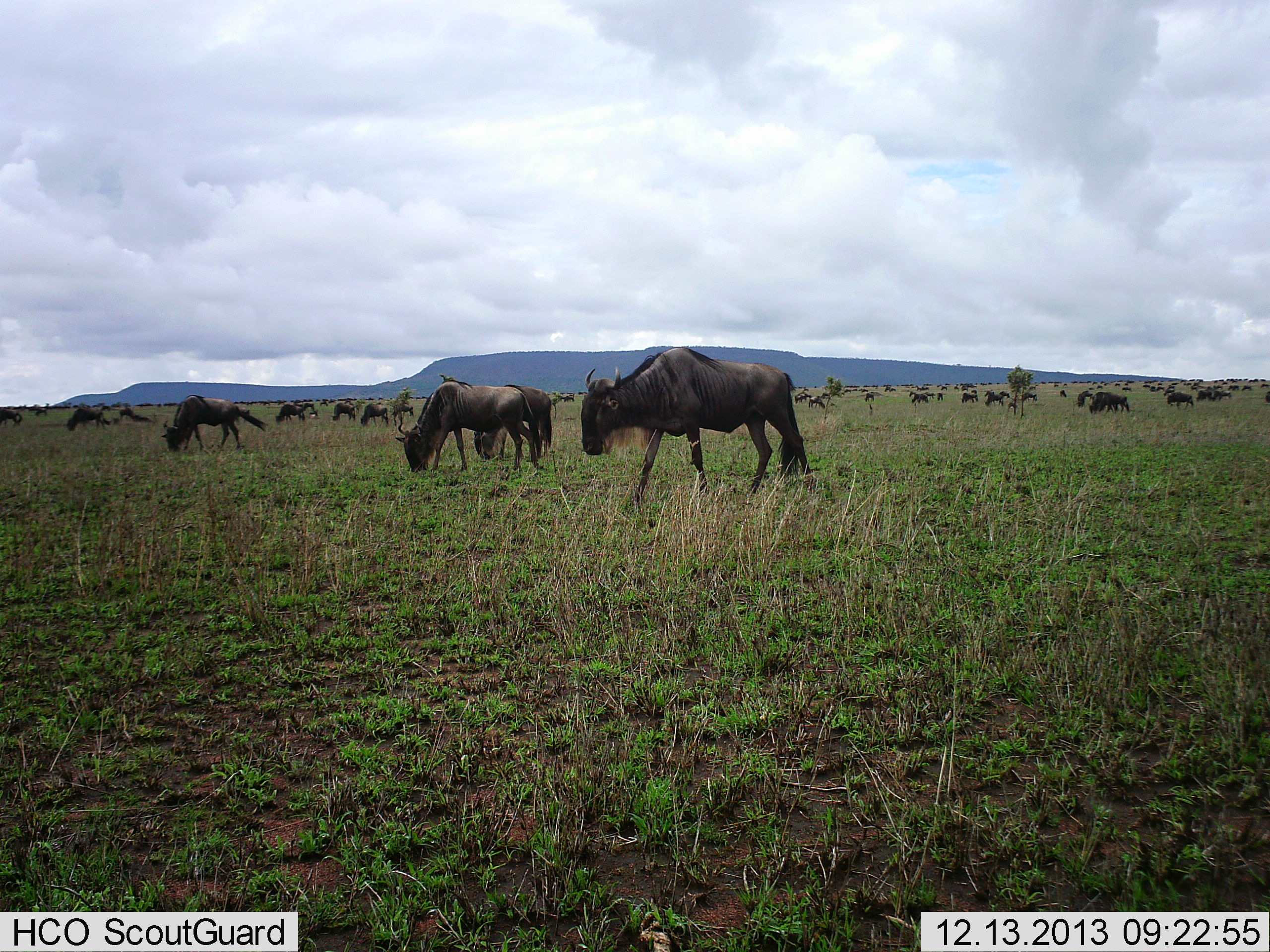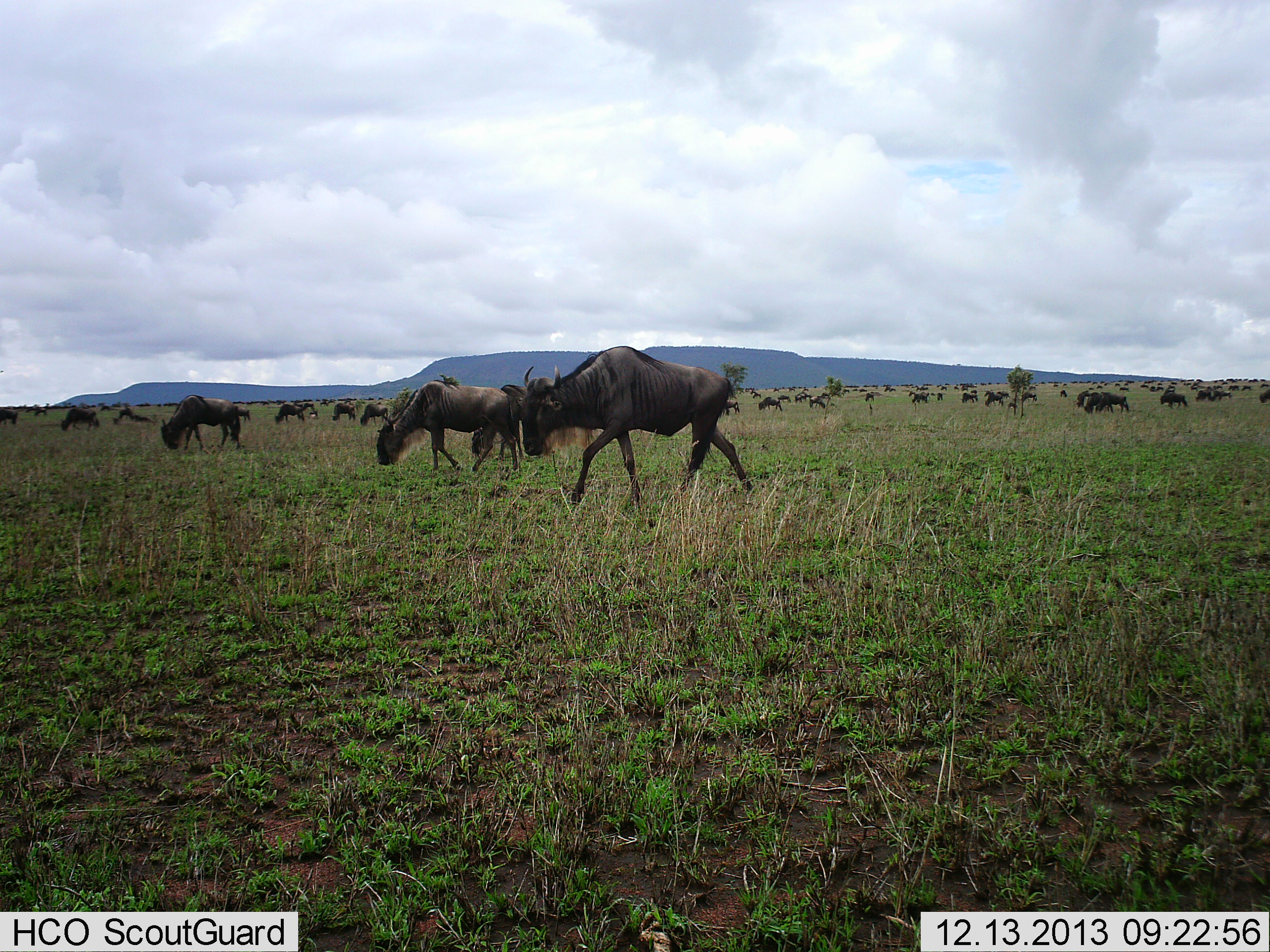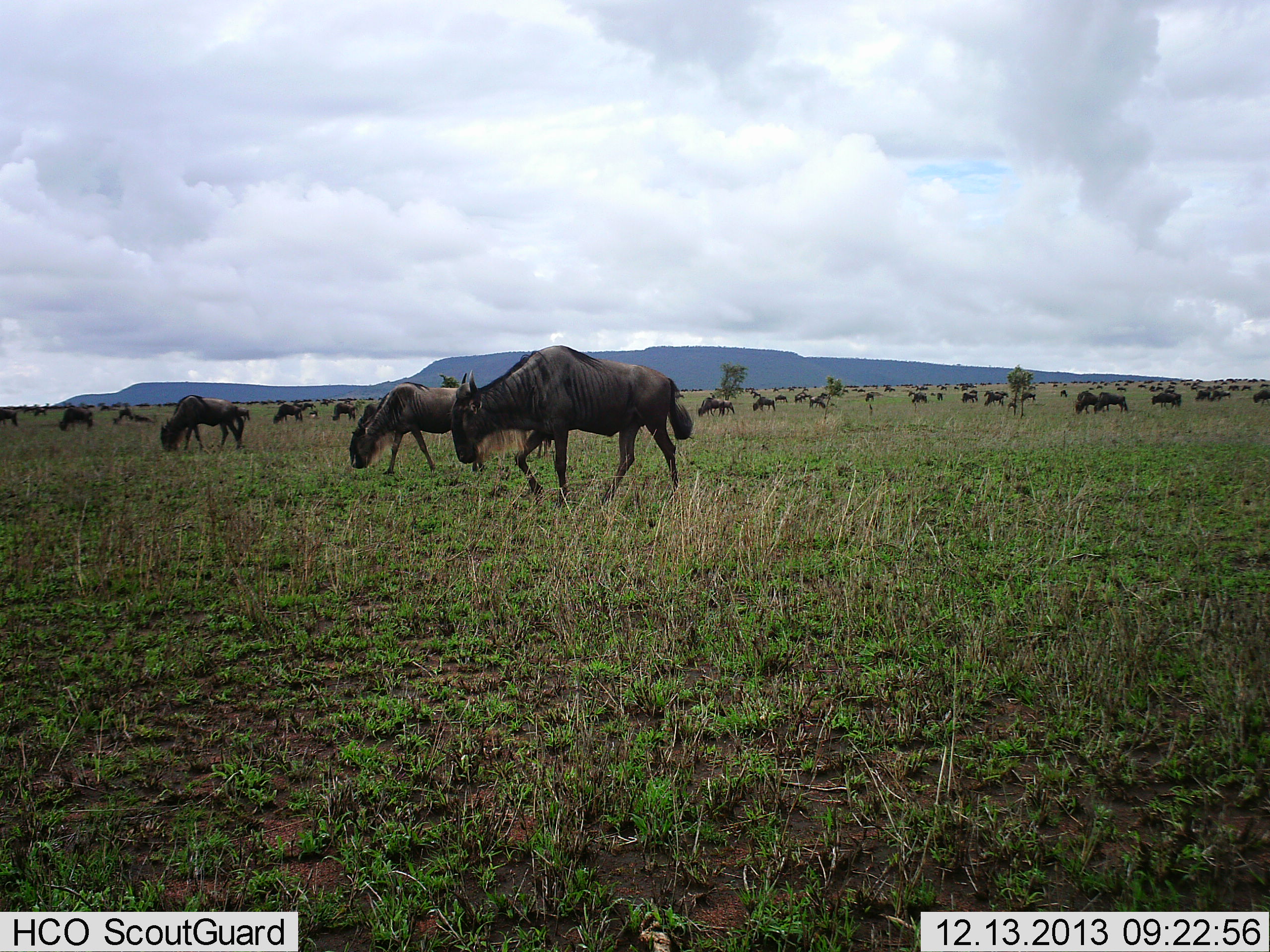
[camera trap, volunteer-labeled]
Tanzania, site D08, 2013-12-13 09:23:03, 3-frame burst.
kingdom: Animalia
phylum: Chordata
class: Mammalia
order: Artiodactyla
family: Bovidae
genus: Connochaetes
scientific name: Connochaetes taurinus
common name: blue wildebeest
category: wildebeest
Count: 51+.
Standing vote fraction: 30%.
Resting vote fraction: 0%.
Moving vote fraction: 90%.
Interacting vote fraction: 0%.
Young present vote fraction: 0%.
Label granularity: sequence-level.